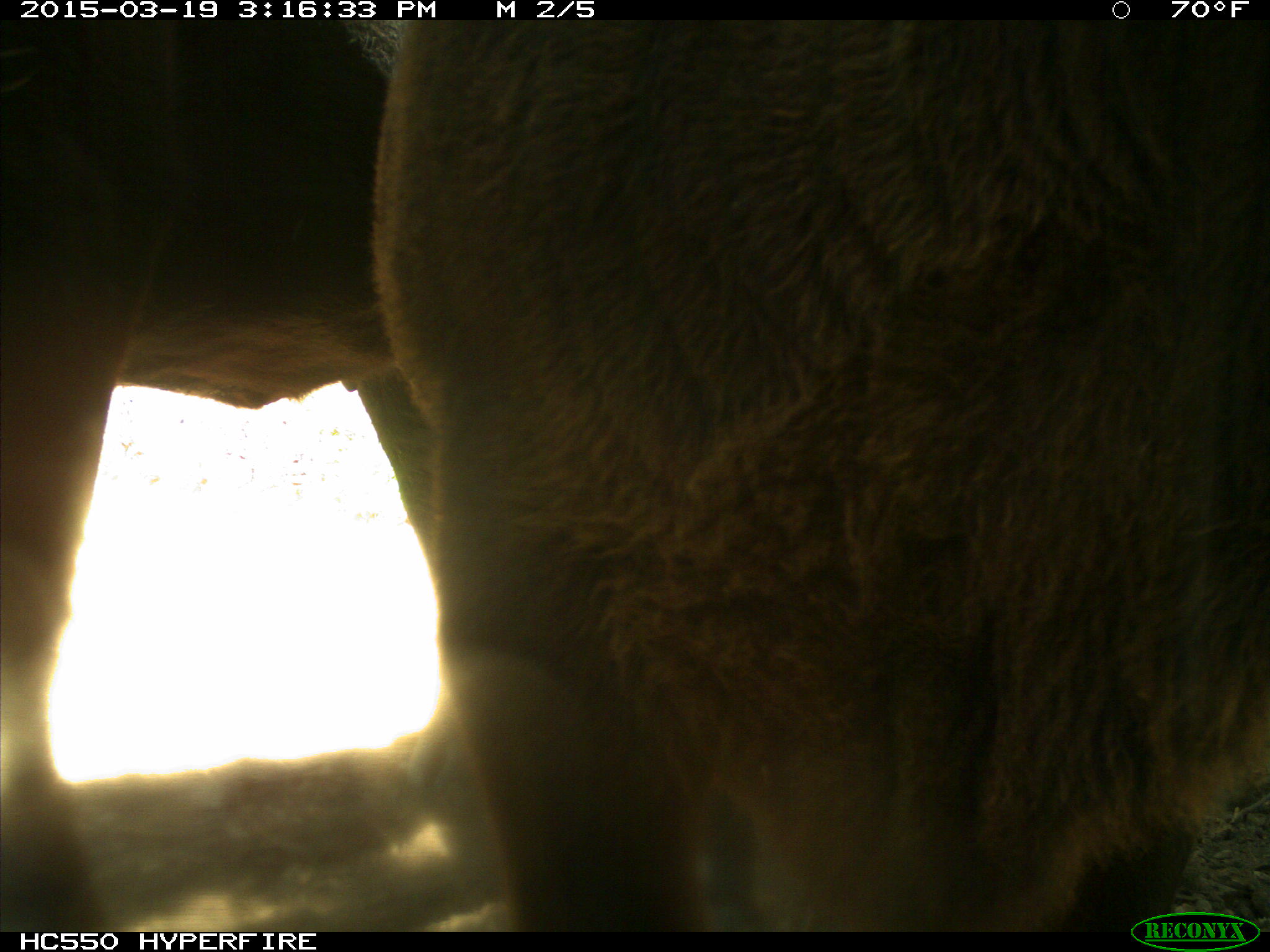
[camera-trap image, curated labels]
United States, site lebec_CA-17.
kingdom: Animalia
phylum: Chordata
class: Mammalia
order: Artiodactyla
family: Bovidae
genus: Bos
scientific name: Bos taurus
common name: domestic cow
Bos taurus (domestic cow).